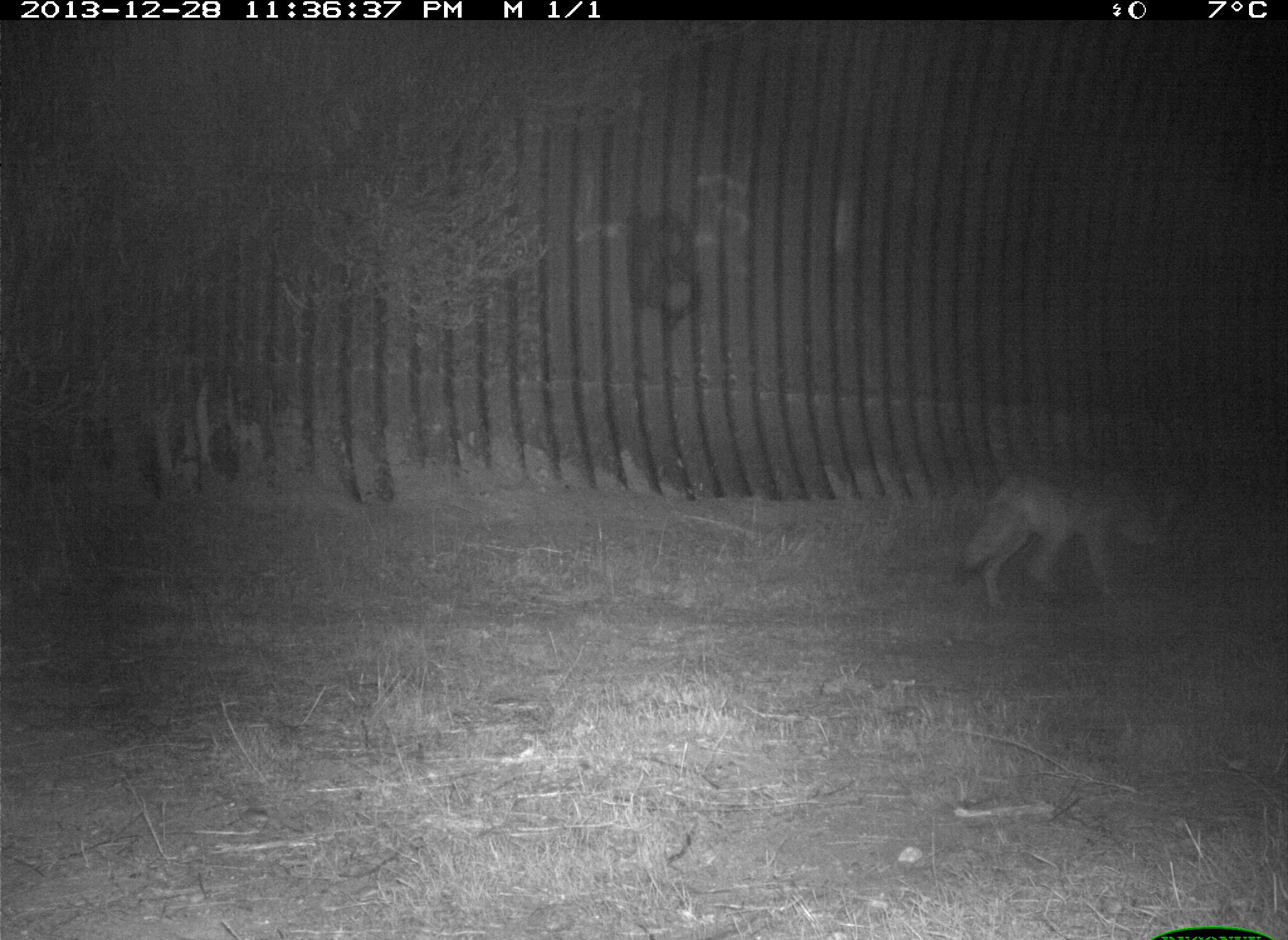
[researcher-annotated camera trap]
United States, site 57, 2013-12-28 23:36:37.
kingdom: Animalia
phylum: Chordata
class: Mammalia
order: Carnivora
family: Canidae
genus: Canis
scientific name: Canis latrans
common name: coyote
Coyote (Canis latrans).